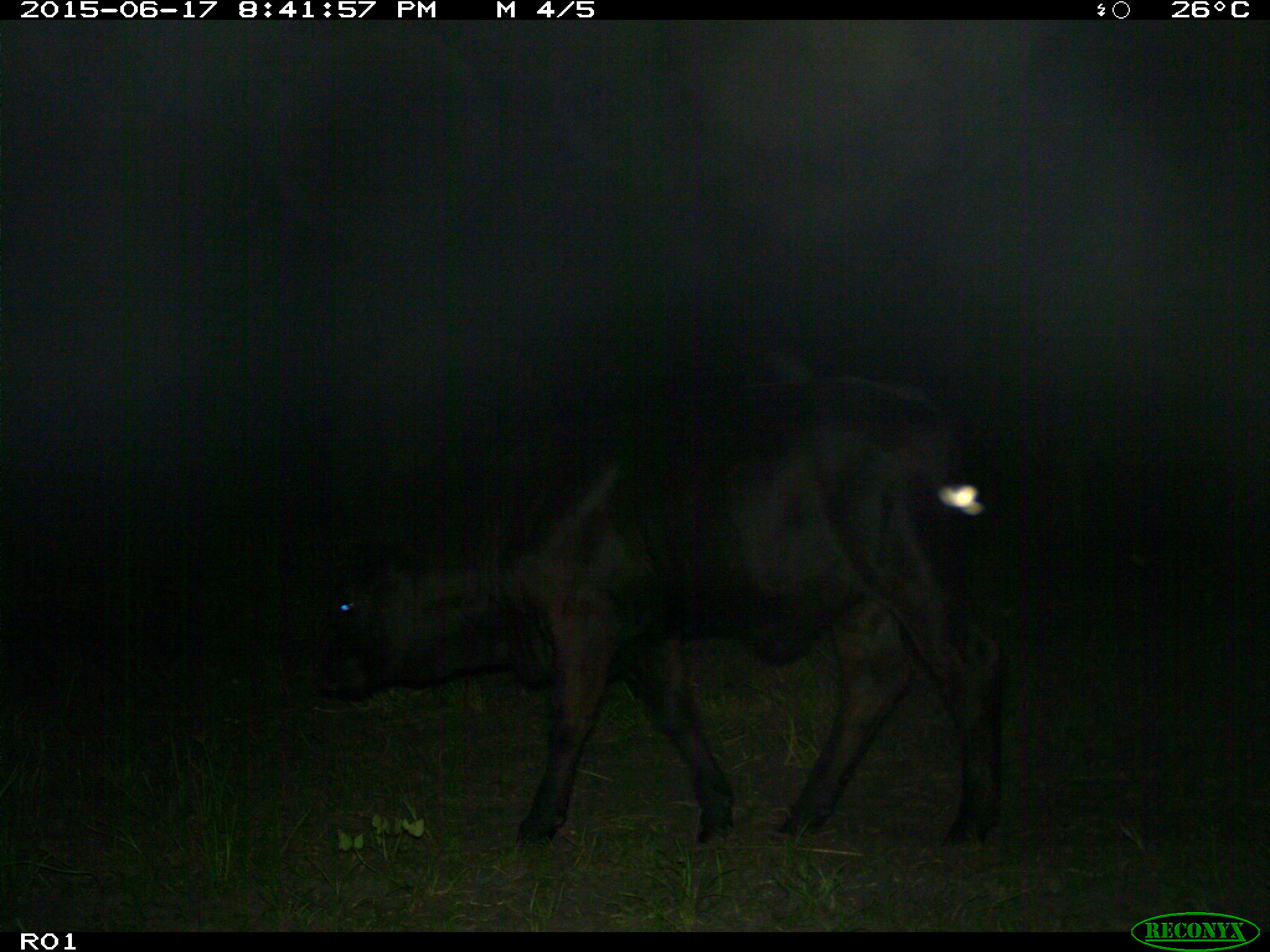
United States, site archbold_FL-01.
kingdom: Animalia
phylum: Chordata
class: Mammalia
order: Artiodactyla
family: Bovidae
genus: Bos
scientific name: Bos taurus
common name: domestic cow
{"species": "Bos taurus (domestic cow)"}